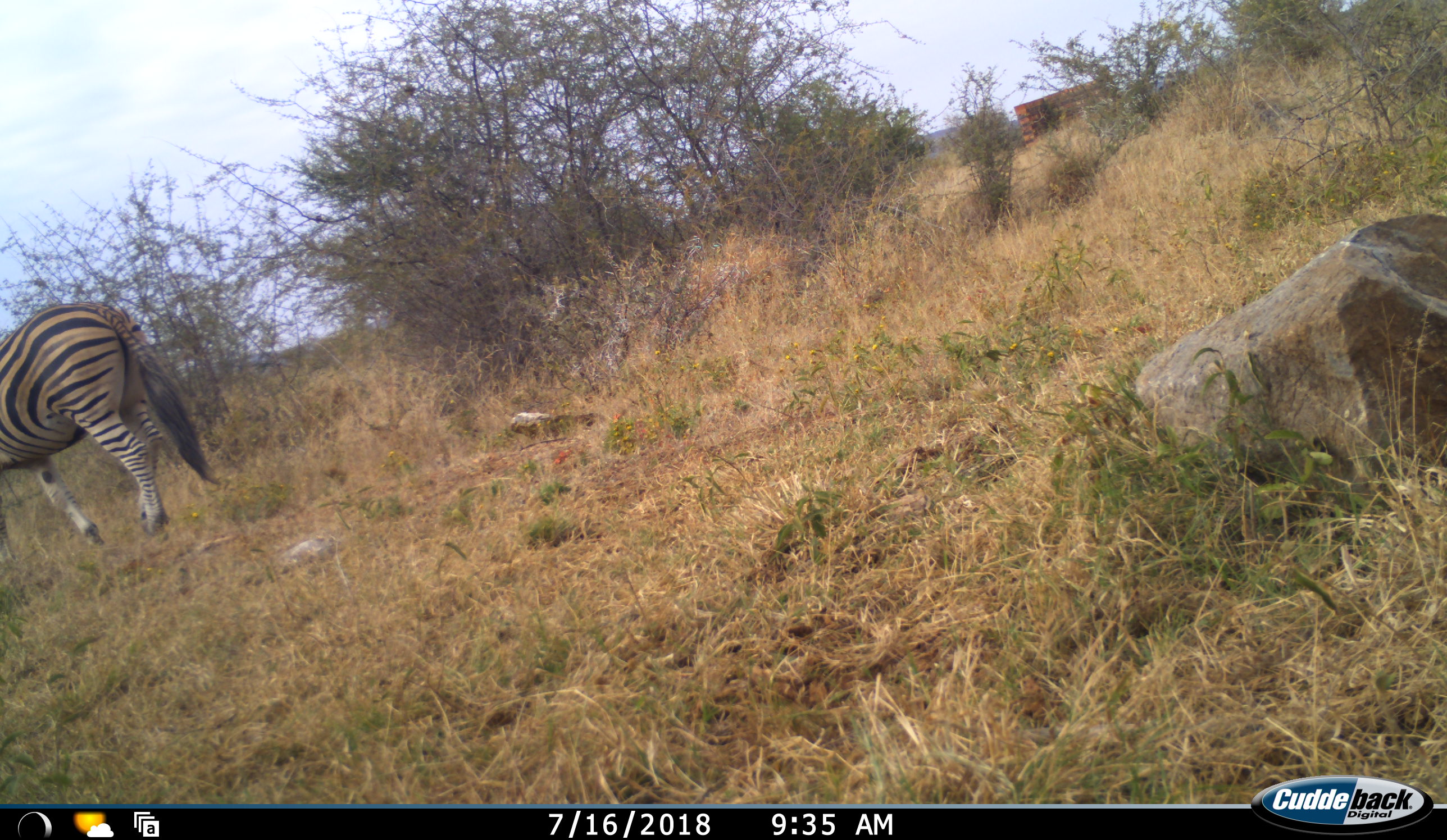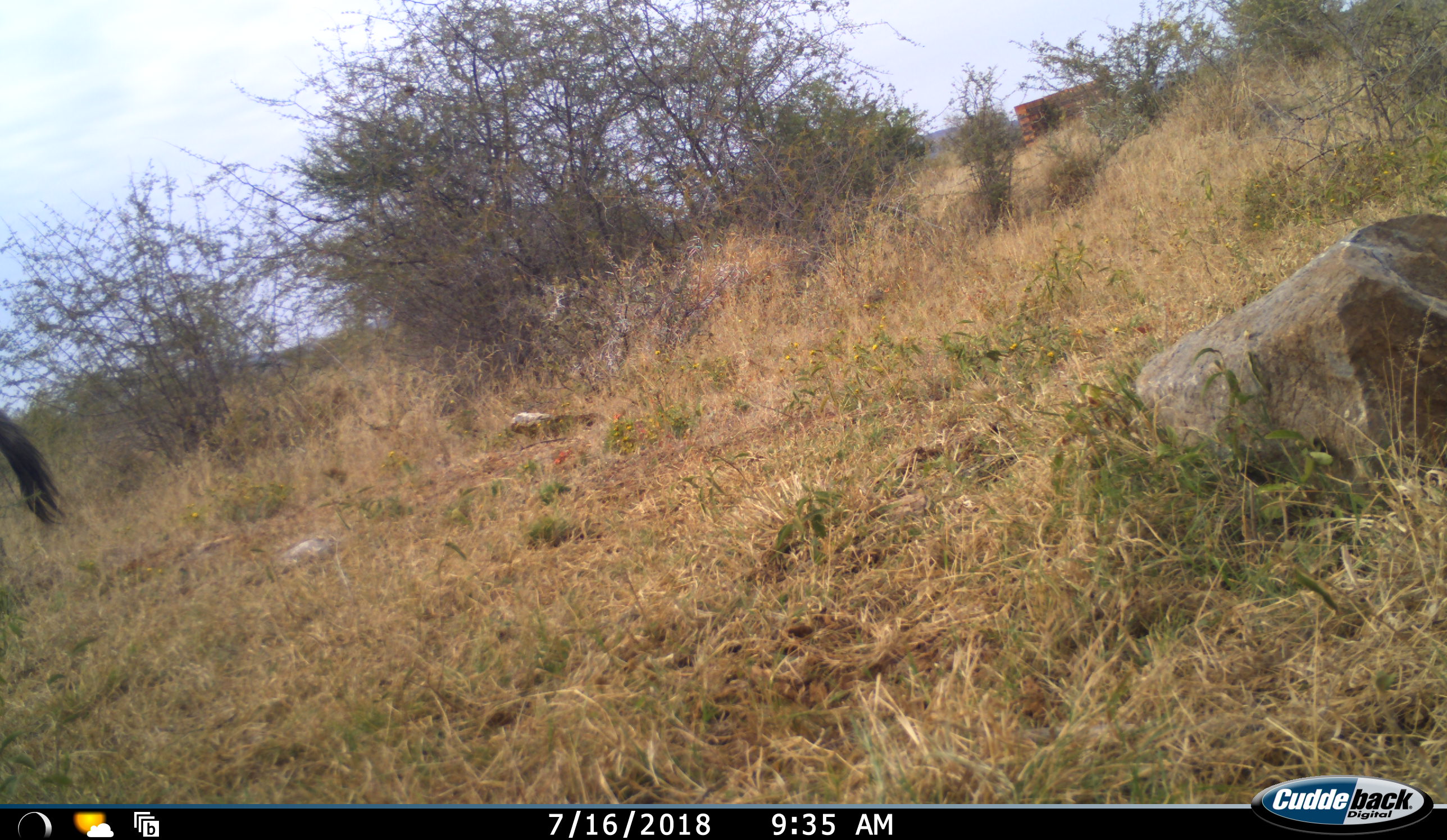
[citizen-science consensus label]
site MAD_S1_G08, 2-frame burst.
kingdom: Animalia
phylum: Chordata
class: Mammalia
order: Perissodactyla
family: Equidae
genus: Equus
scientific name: Equus quagga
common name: plains zebra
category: zebraplains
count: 1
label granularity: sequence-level